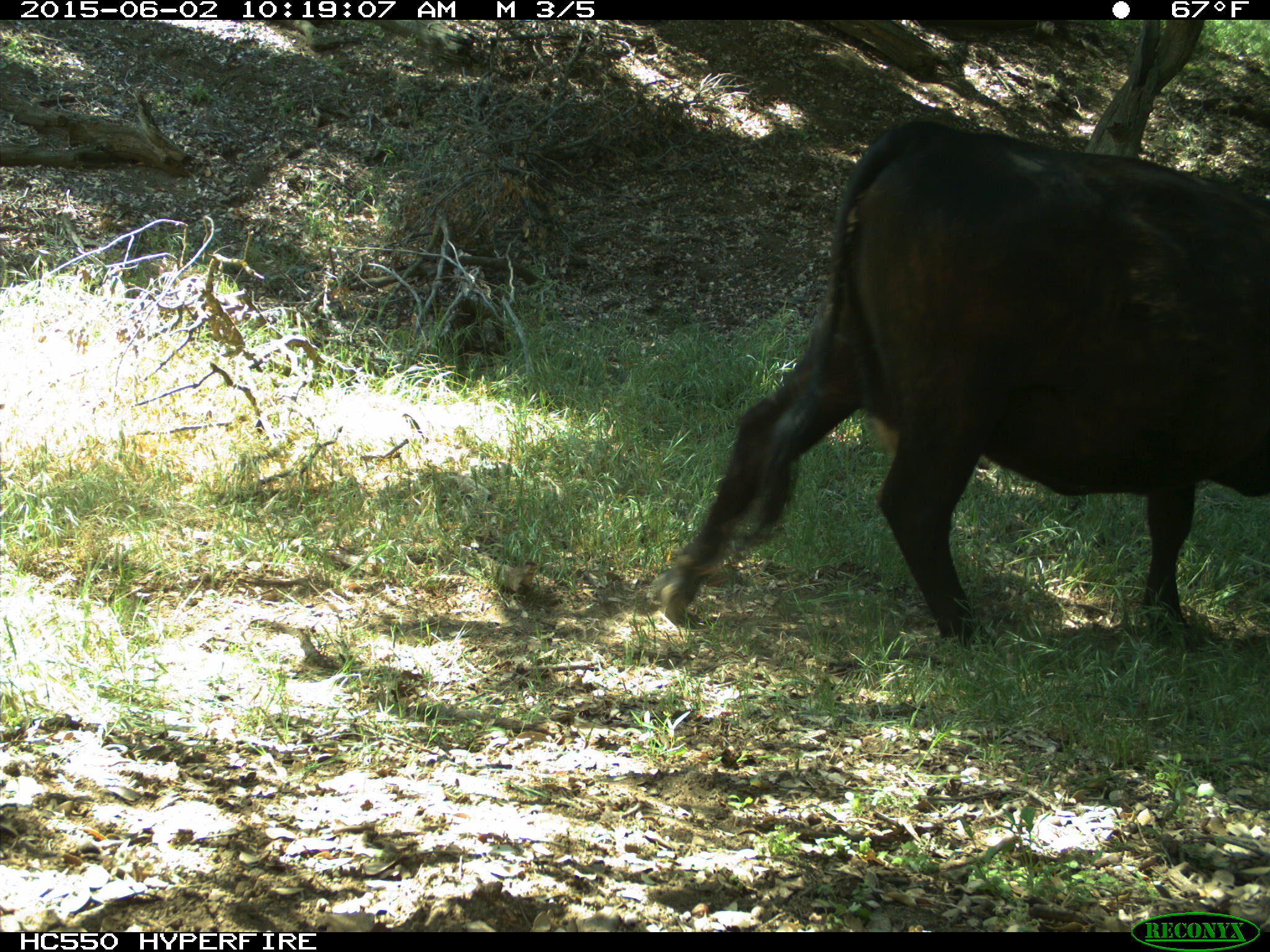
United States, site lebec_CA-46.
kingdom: Animalia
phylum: Chordata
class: Mammalia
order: Artiodactyla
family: Bovidae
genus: Bos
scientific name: Bos taurus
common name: domestic cow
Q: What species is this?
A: Bos taurus (domestic cow).